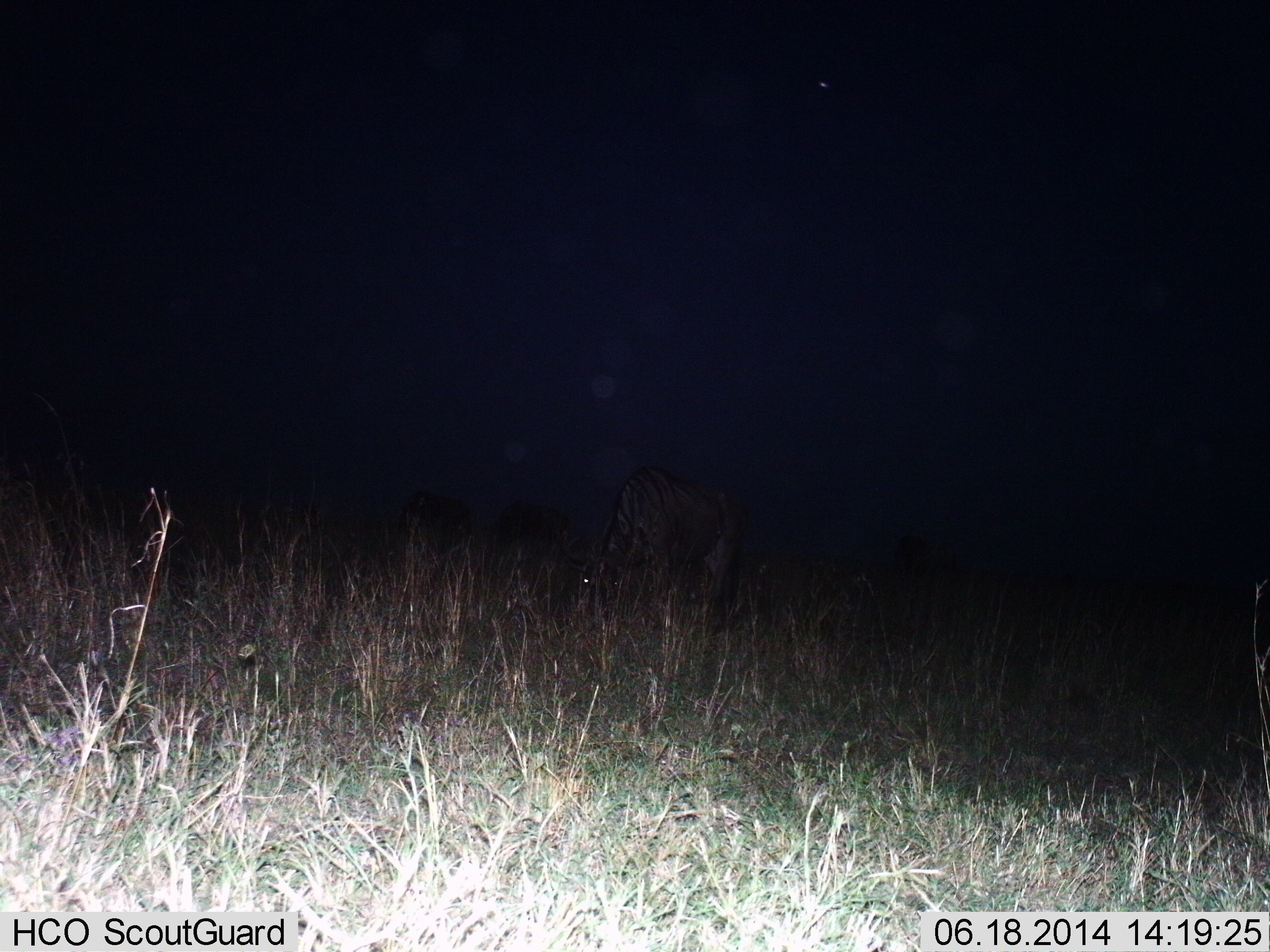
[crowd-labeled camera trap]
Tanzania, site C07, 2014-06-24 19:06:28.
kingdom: Animalia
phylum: Chordata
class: Mammalia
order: Artiodactyla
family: Bovidae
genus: Connochaetes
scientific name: Connochaetes taurinus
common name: blue wildebeest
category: wildebeest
Wildebeest (blue wildebeest) (Connochaetes taurinus), count 1. Behavior (volunteer vote fractions): standing 40%, resting 0%, moving 0%, interacting 0%. Young present (vote fraction): 0%. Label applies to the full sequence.